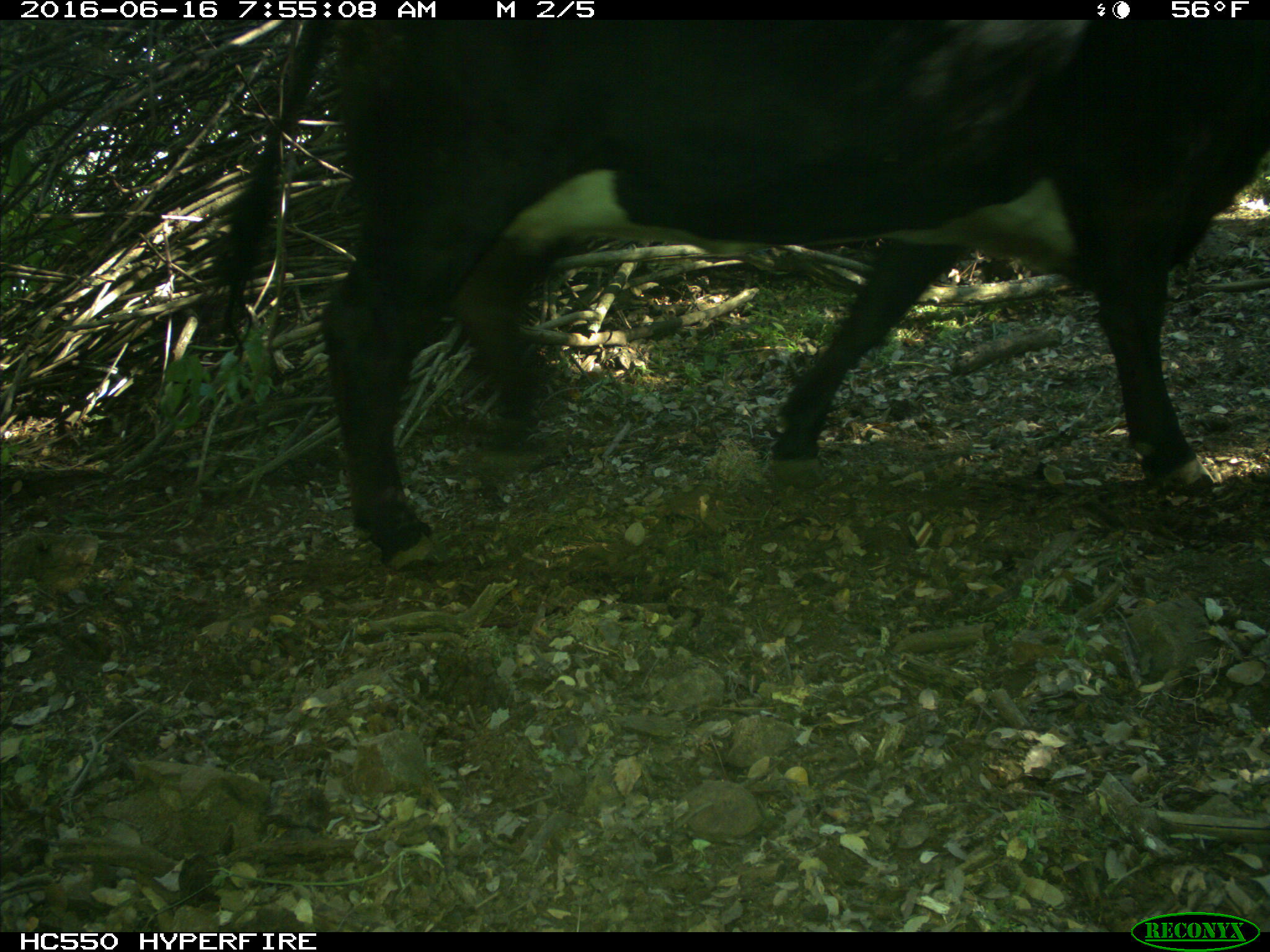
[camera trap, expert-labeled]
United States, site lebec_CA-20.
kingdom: Animalia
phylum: Chordata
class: Mammalia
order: Artiodactyla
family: Bovidae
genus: Bos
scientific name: Bos taurus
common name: domestic cow